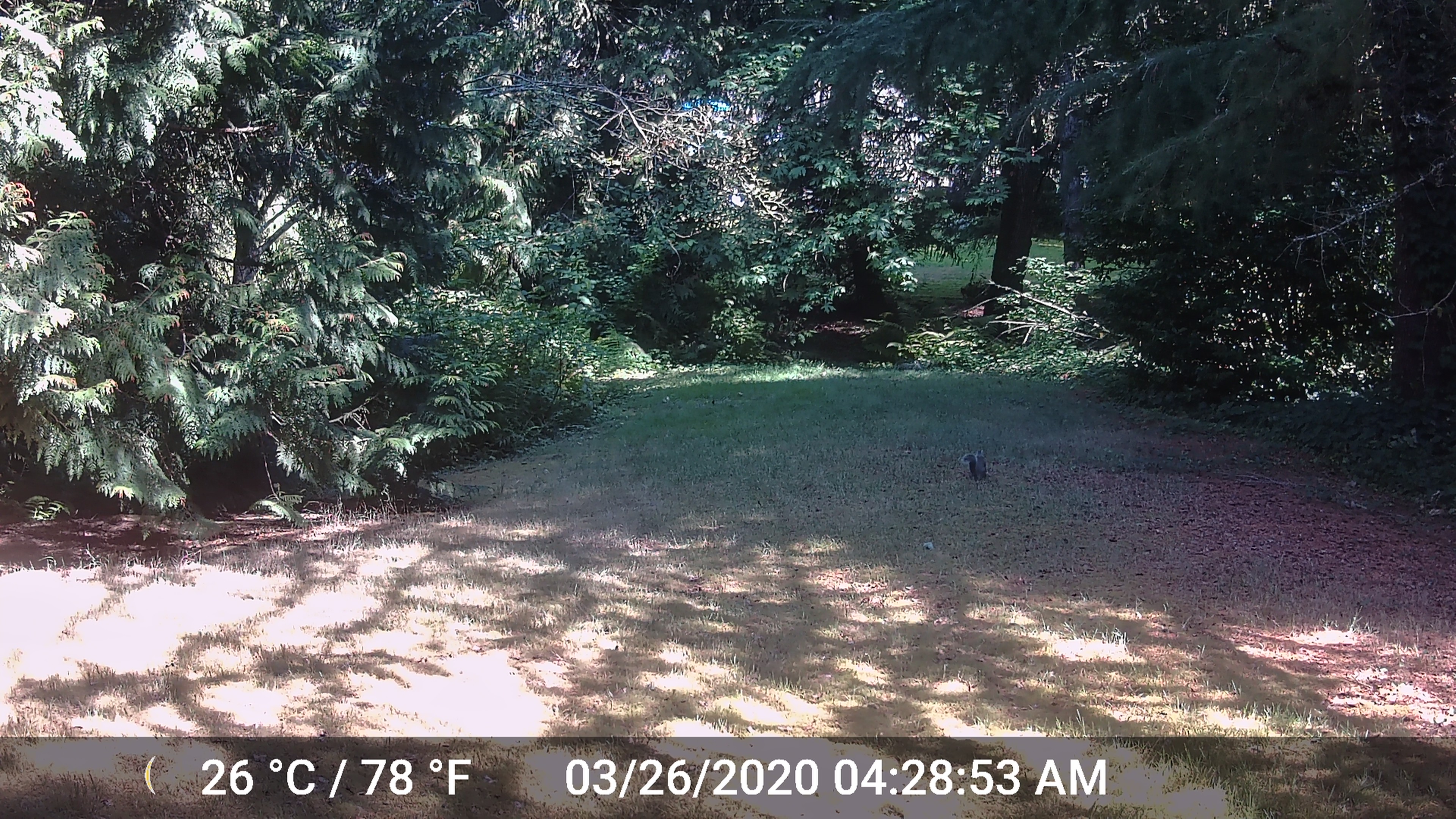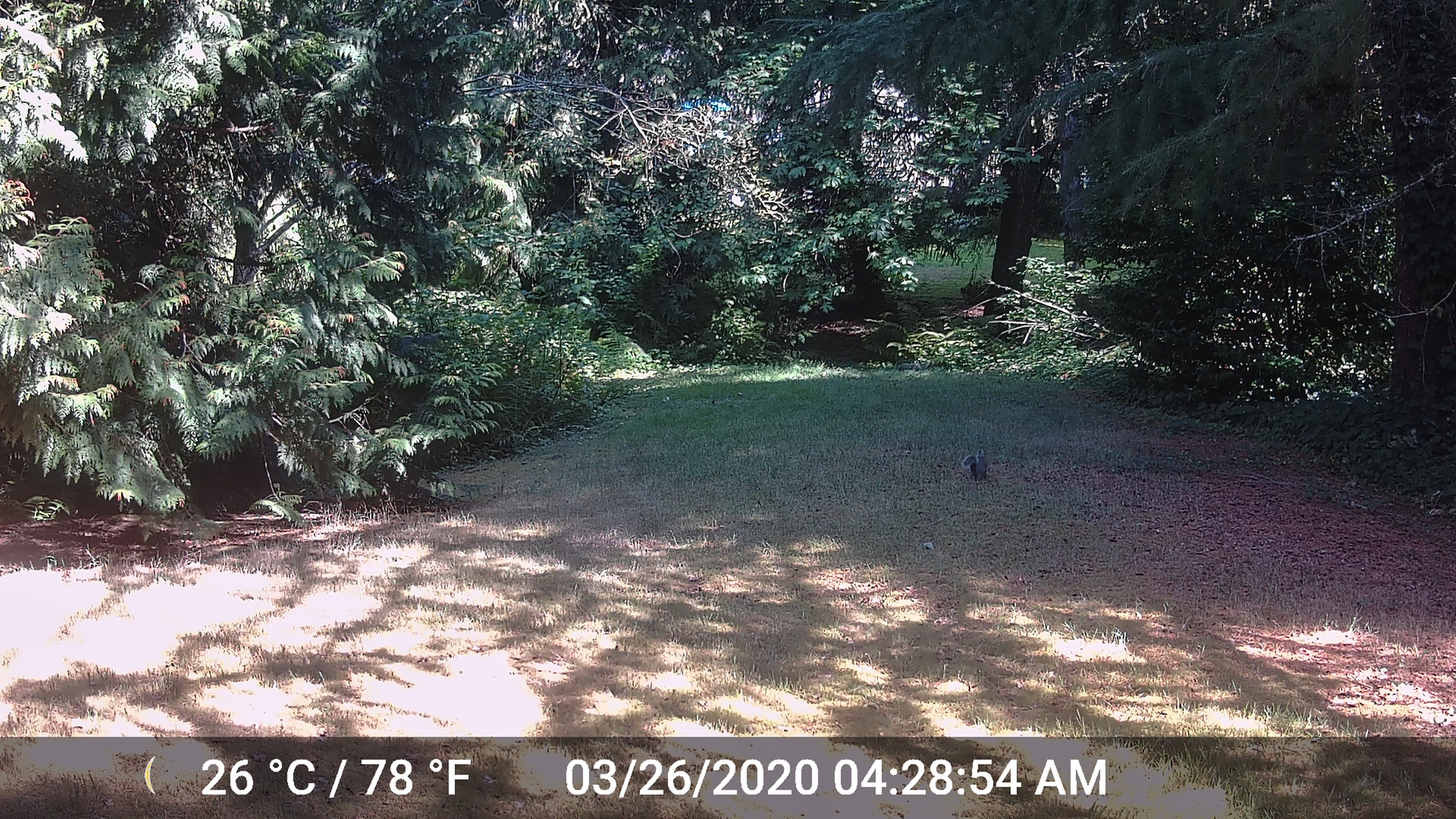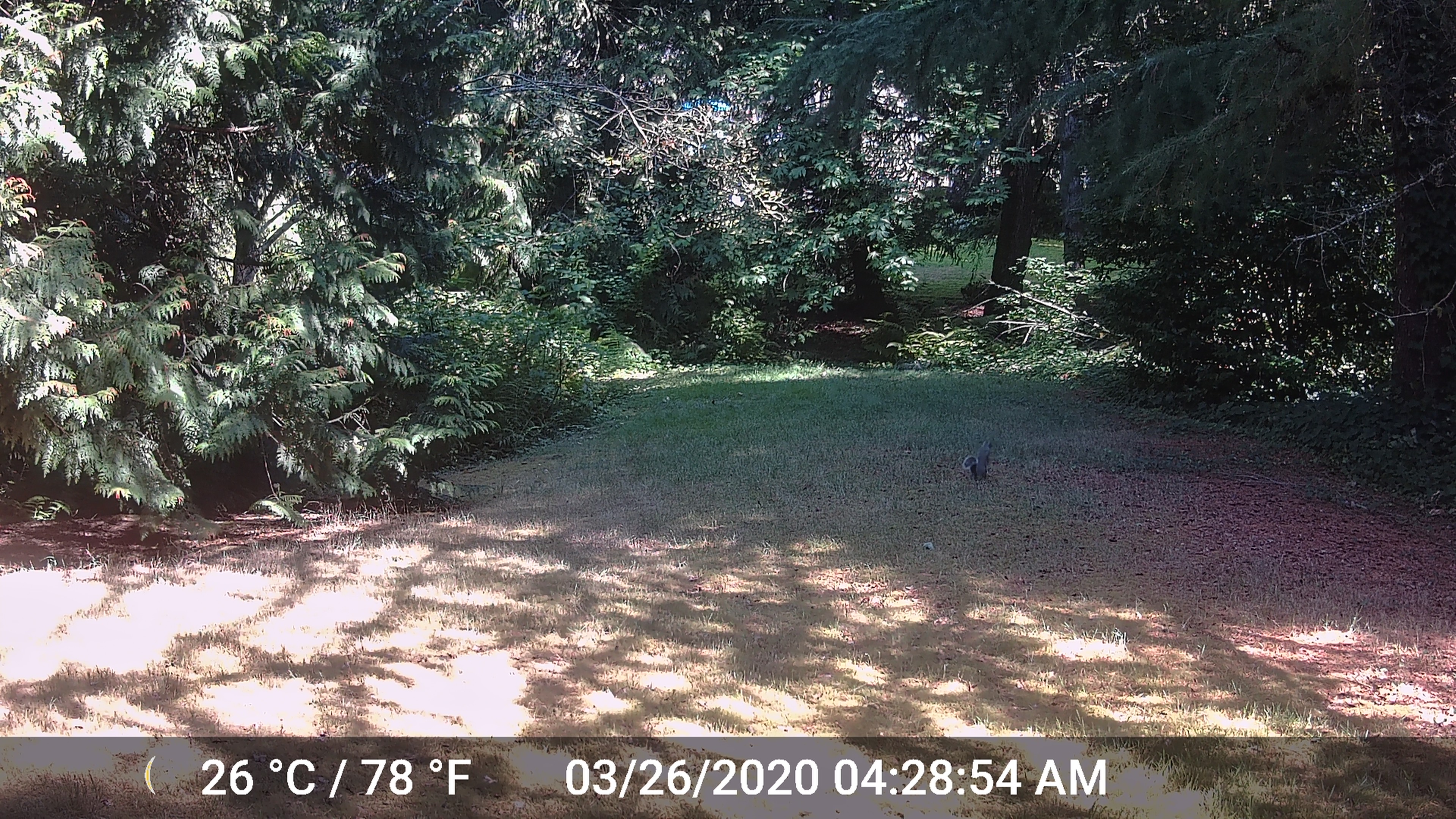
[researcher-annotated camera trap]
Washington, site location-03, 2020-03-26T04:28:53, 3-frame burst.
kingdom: Animalia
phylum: Chordata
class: Mammalia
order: Rodentia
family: Sciuridae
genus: Sciurus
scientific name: Sciurus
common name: squirrel